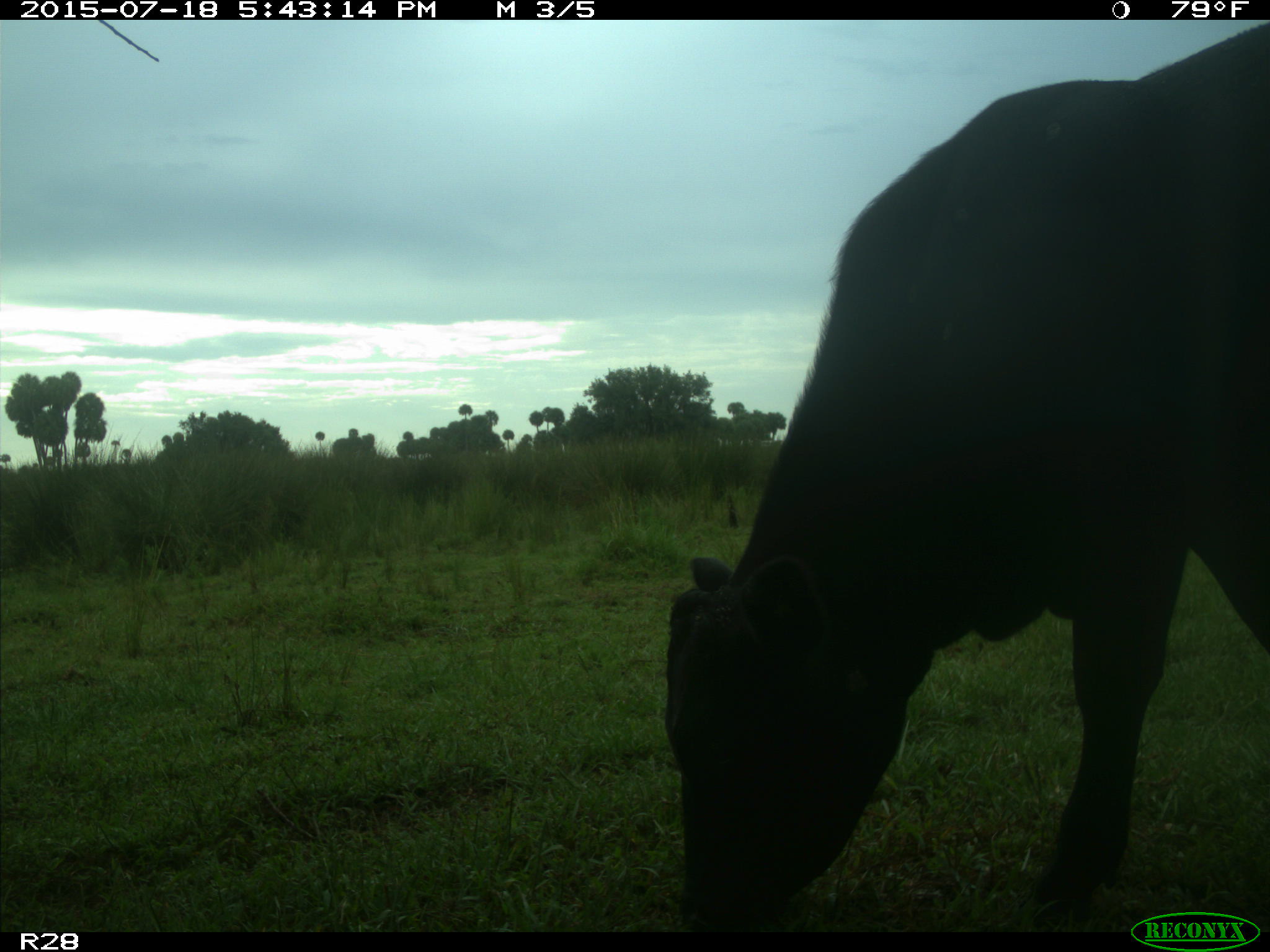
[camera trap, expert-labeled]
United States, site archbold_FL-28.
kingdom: Animalia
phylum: Chordata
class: Mammalia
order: Artiodactyla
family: Bovidae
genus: Bos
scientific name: Bos taurus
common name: domestic cow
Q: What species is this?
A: Bos taurus (domestic cow).